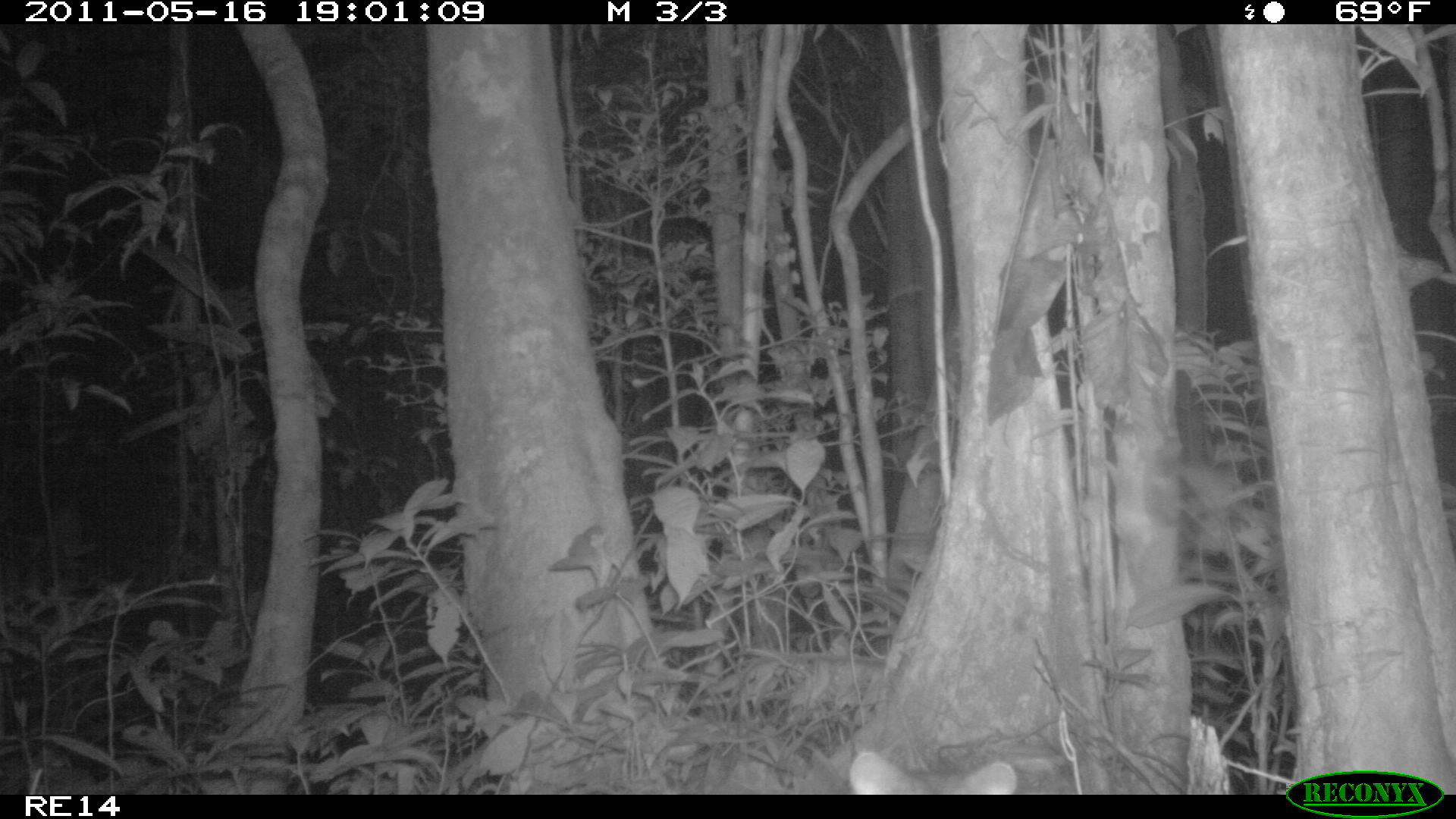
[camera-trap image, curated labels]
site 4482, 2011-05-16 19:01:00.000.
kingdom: Animalia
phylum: Chordata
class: Mammalia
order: Carnivora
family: Eupleridae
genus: Fossa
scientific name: Fossa fossana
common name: fanaloka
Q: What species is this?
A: Fossa fossana (fanaloka).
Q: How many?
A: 1.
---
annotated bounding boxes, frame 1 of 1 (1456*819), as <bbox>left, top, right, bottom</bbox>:
fossa fossana: <bbox>845, 751, 1020, 794</bbox>